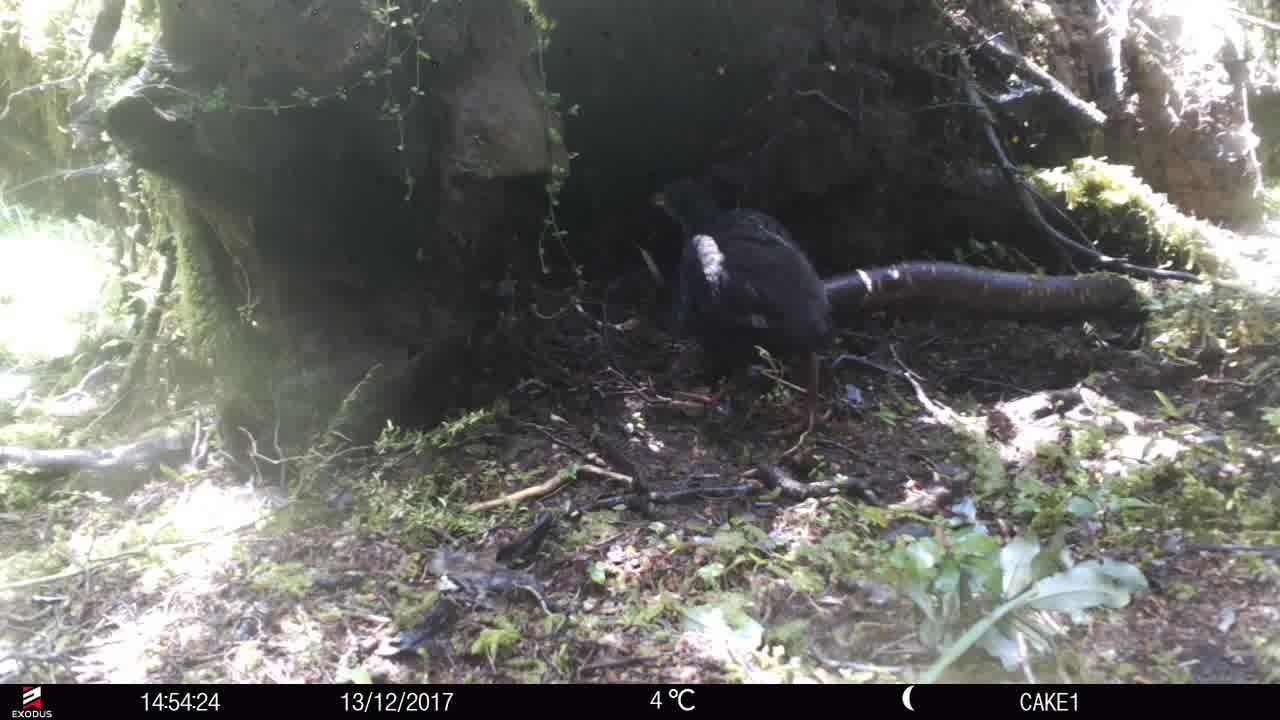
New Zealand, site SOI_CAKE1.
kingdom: Animalia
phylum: Chordata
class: Aves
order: Gruiformes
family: Rallidae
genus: Gallirallus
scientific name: Gallirallus australis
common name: weka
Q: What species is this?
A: Weka (Gallirallus australis).